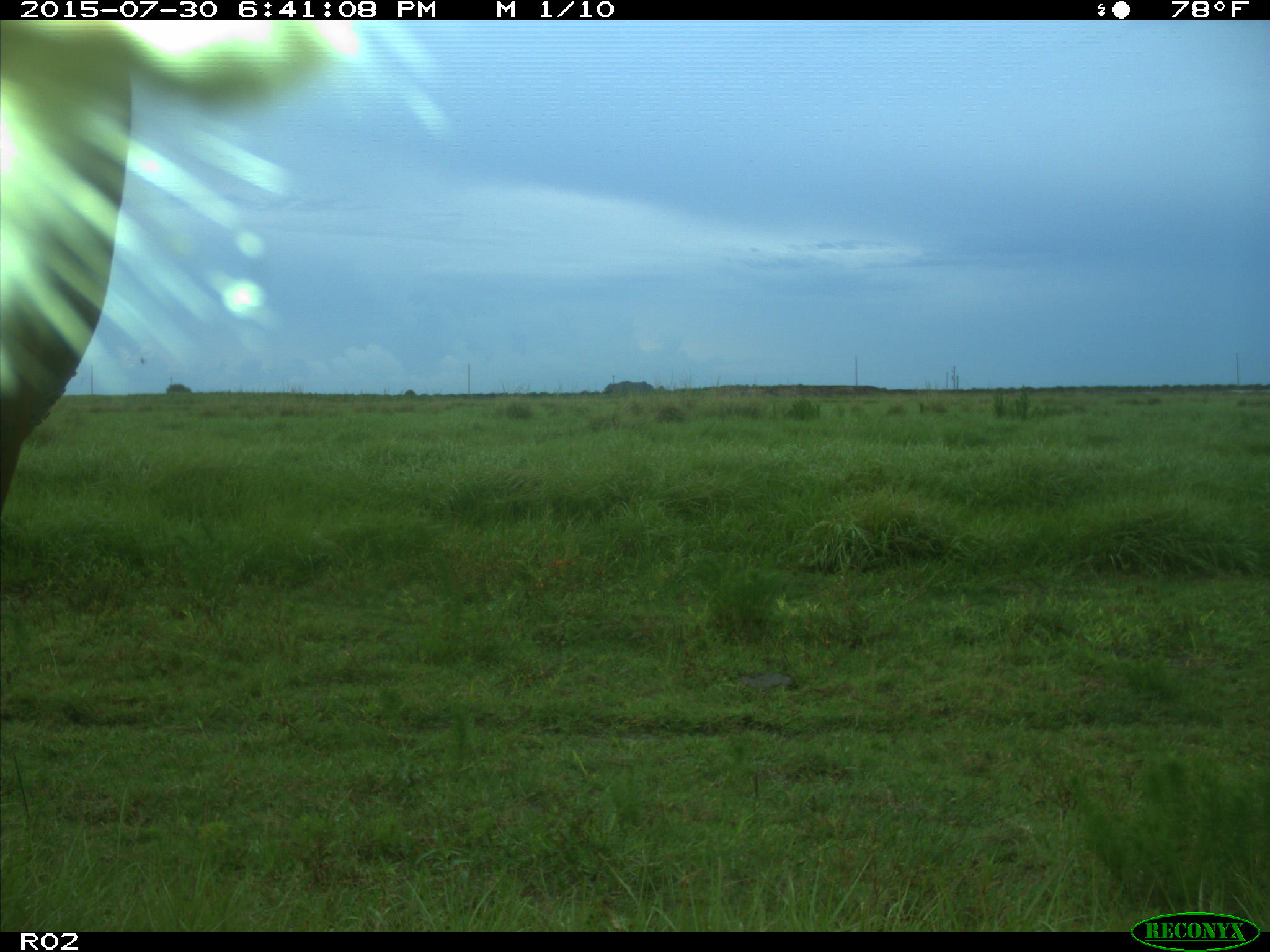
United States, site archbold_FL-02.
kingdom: Animalia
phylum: Chordata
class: Mammalia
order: Artiodactyla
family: Bovidae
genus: Bos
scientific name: Bos taurus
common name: domestic cow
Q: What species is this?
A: Bos taurus (domestic cow).